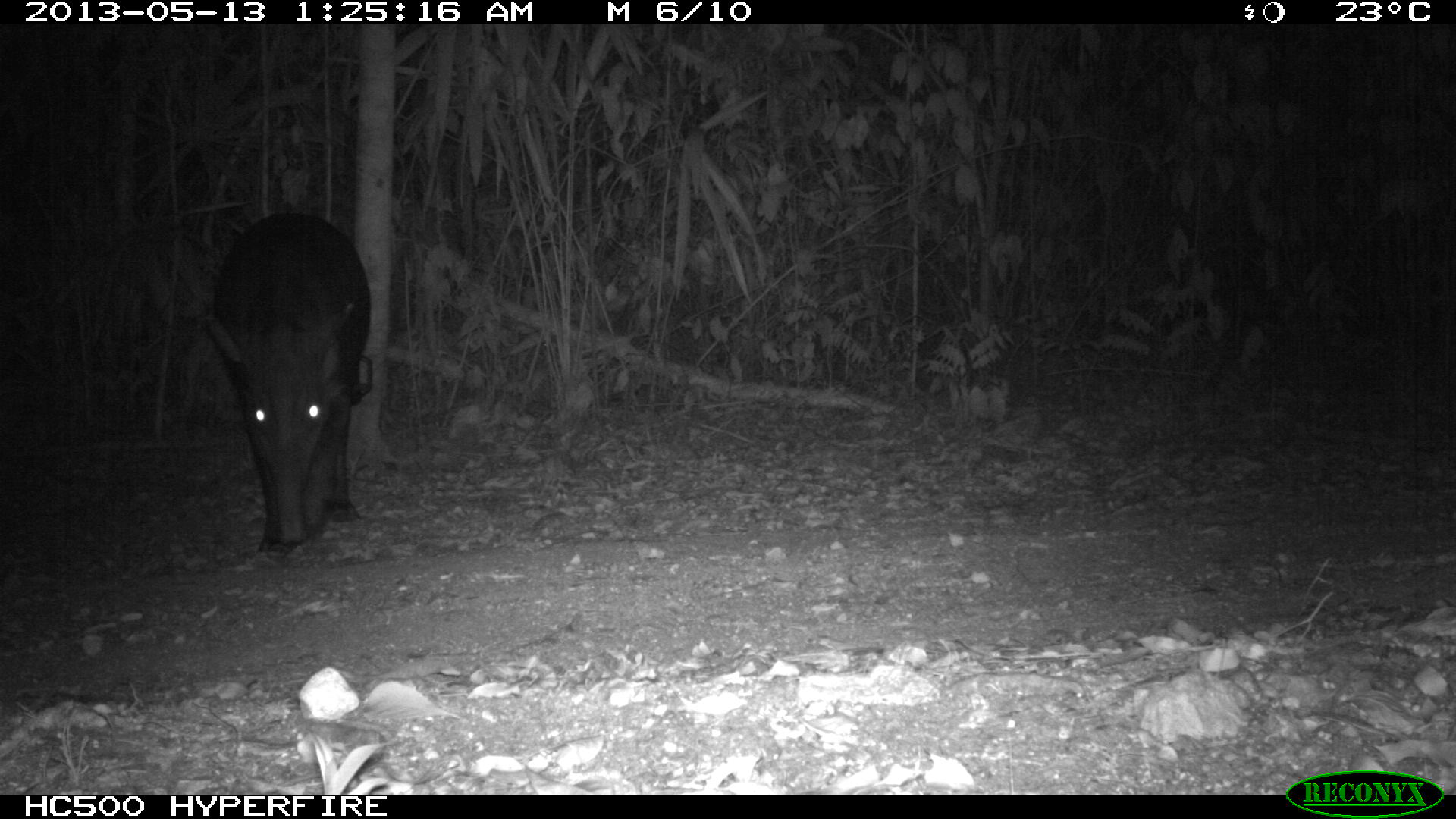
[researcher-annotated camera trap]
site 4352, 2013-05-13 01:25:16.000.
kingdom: Animalia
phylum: Chordata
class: Mammalia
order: Perissodactyla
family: Tapiridae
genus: Tapirus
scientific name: Tapirus bairdii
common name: baird's tapir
Tapirus bairdii (baird's tapir), count 2.